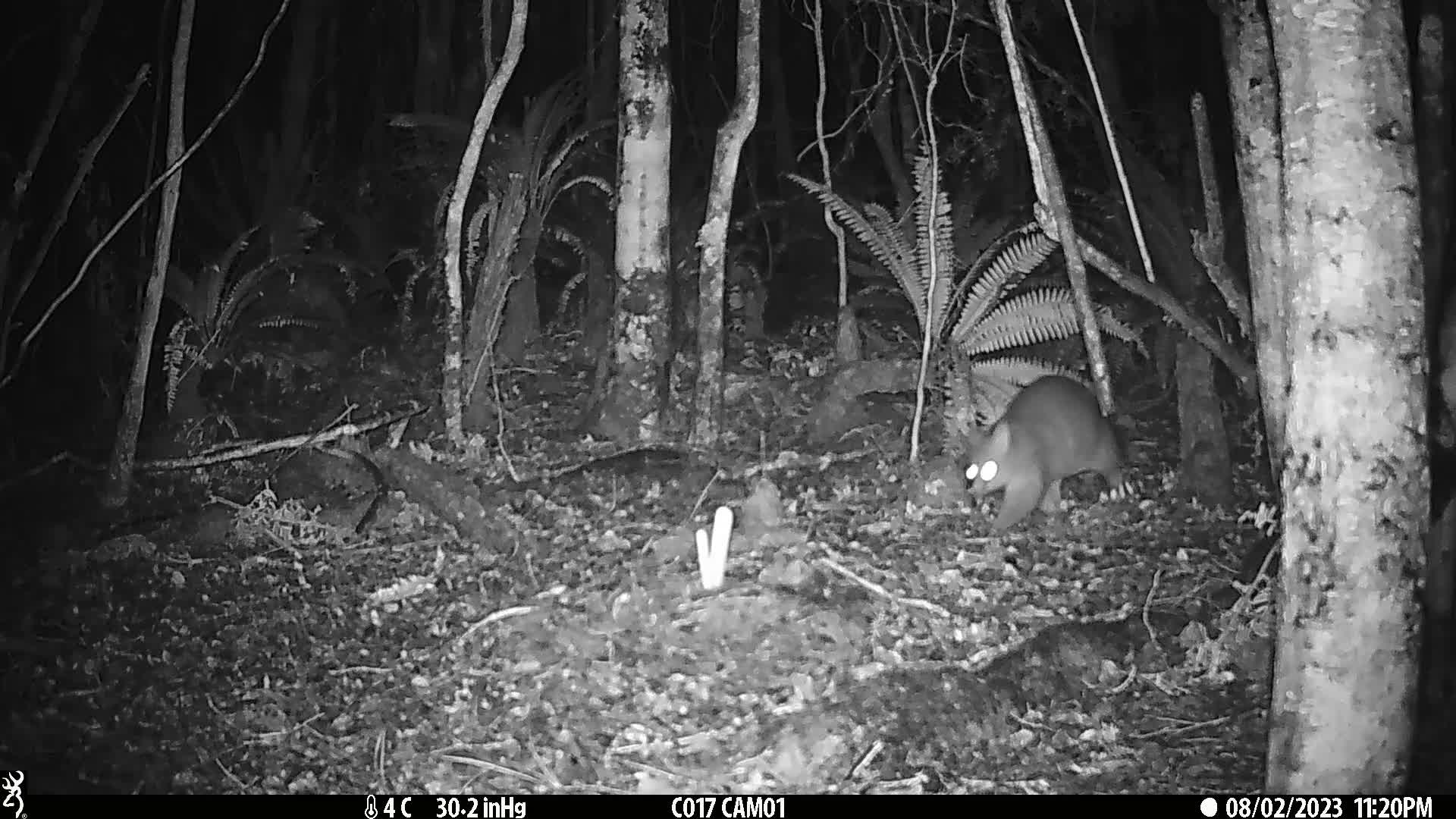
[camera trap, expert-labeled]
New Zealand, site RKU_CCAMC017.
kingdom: Animalia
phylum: Chordata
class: Mammalia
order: Diprotodontia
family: Phalangeridae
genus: Trichosurus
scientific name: Trichosurus vulpecula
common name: common brushtail possum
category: possum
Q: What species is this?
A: Possum (common brushtail possum) (Trichosurus vulpecula).